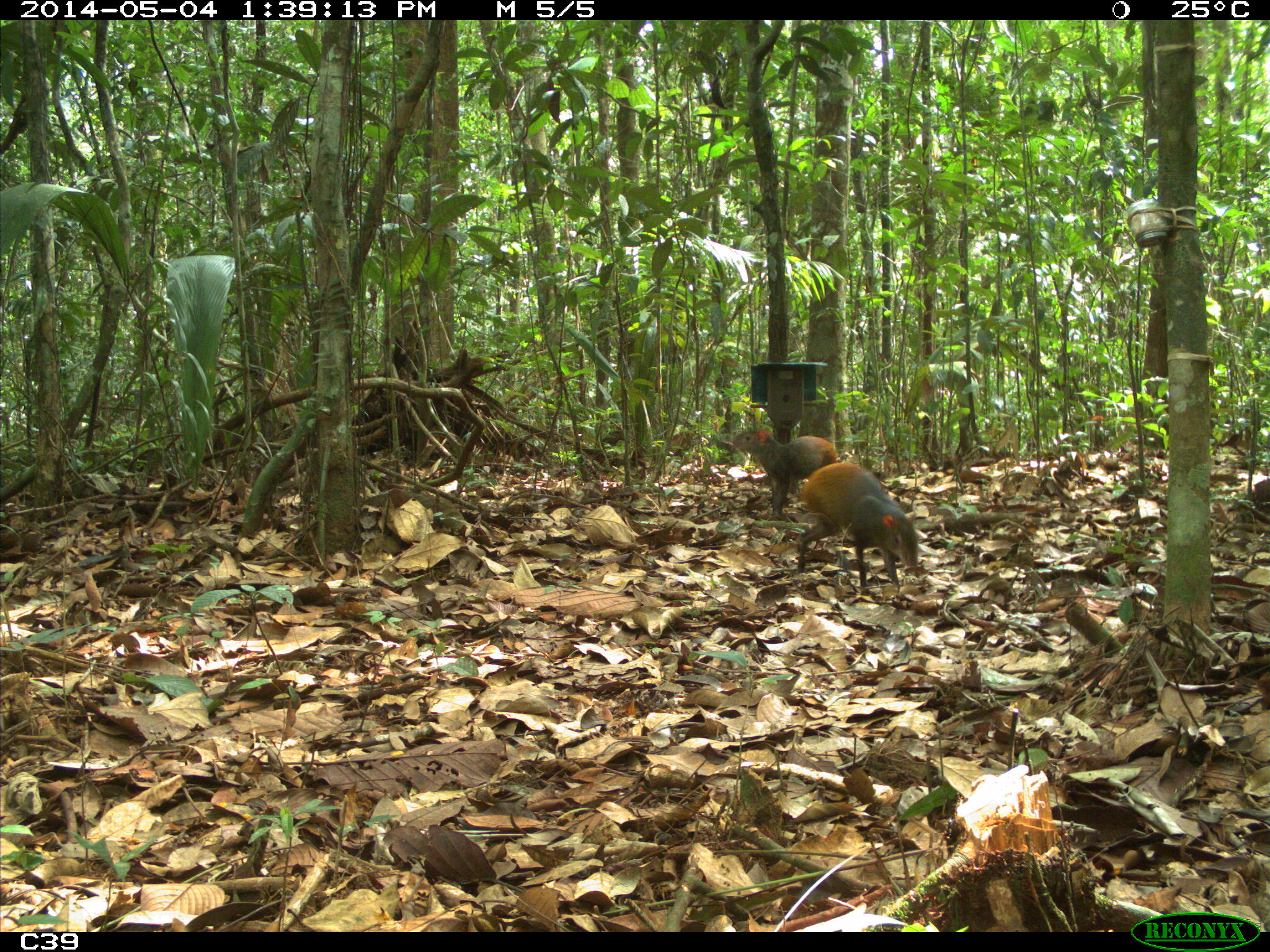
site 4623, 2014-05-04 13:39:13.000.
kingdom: Animalia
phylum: Chordata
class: Mammalia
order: Rodentia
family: Dasyproctidae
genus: Dasyprocta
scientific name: Dasyprocta leporina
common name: red-rumped agouti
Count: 2.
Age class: adult.